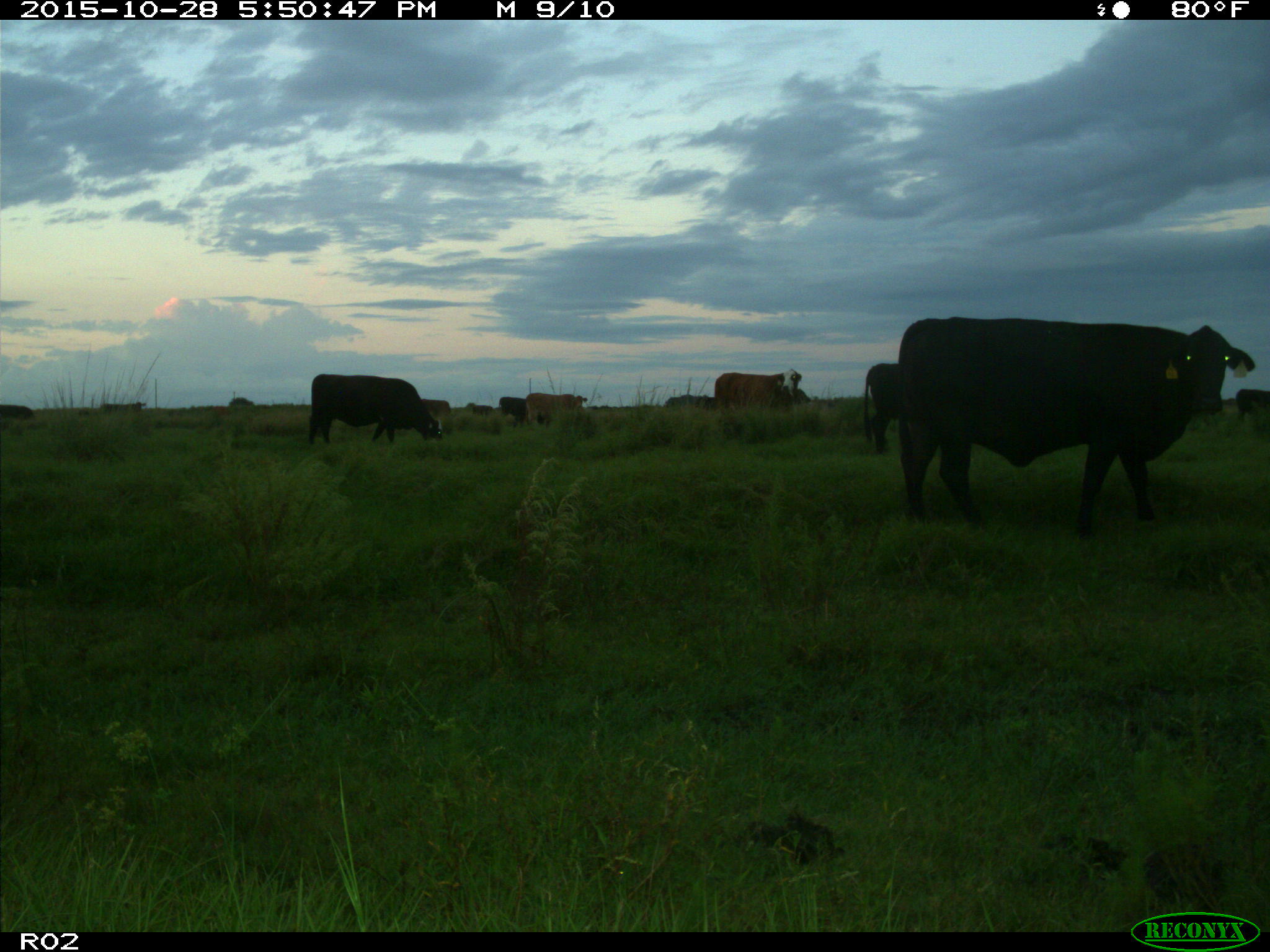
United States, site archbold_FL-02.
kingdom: Animalia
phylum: Chordata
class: Mammalia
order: Artiodactyla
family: Bovidae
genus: Bos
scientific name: Bos taurus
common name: domestic cow